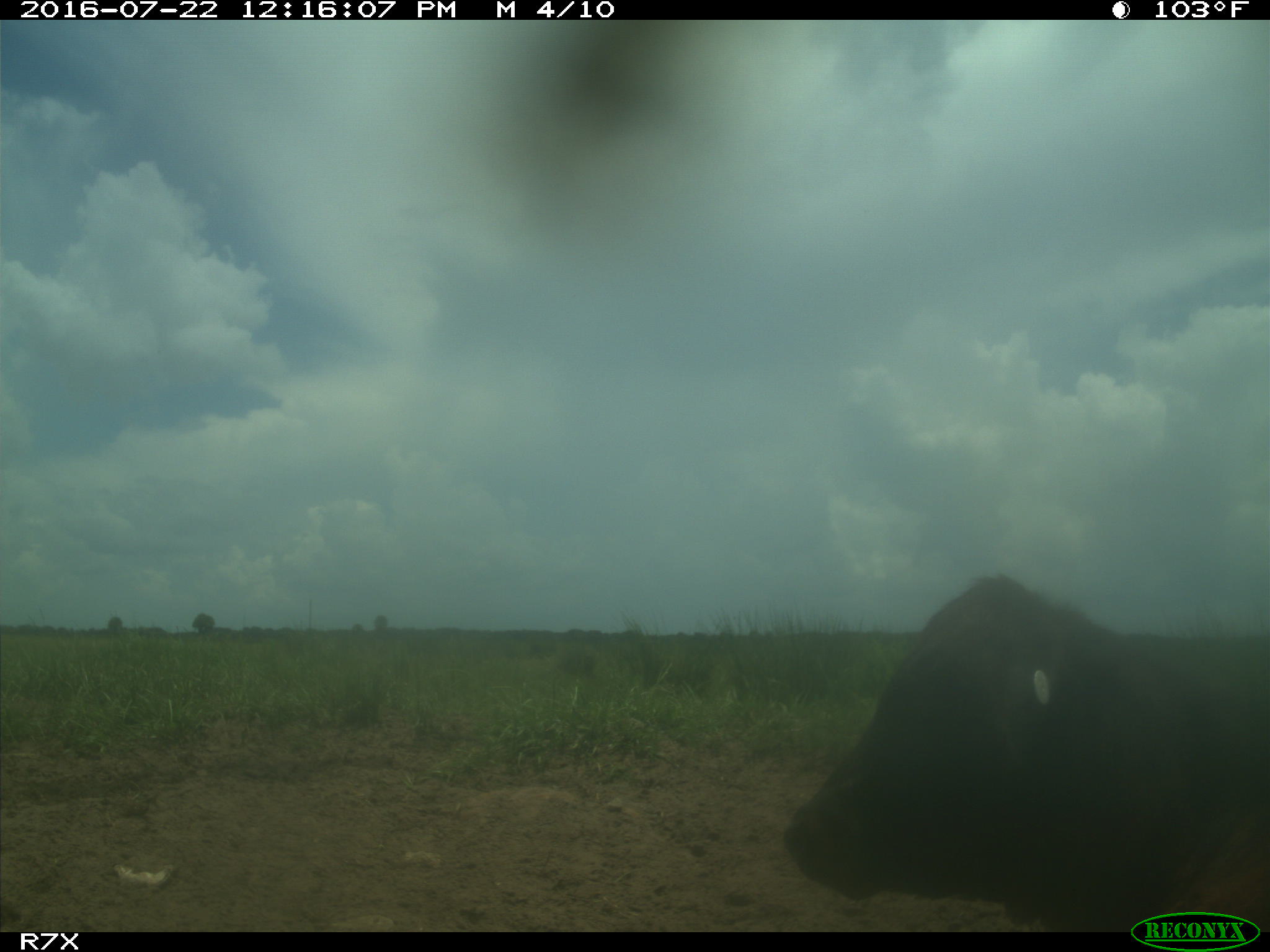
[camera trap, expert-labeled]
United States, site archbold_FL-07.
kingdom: Animalia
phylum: Chordata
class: Mammalia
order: Artiodactyla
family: Bovidae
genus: Bos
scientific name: Bos taurus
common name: domestic cow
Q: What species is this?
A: Bos taurus (domestic cow).